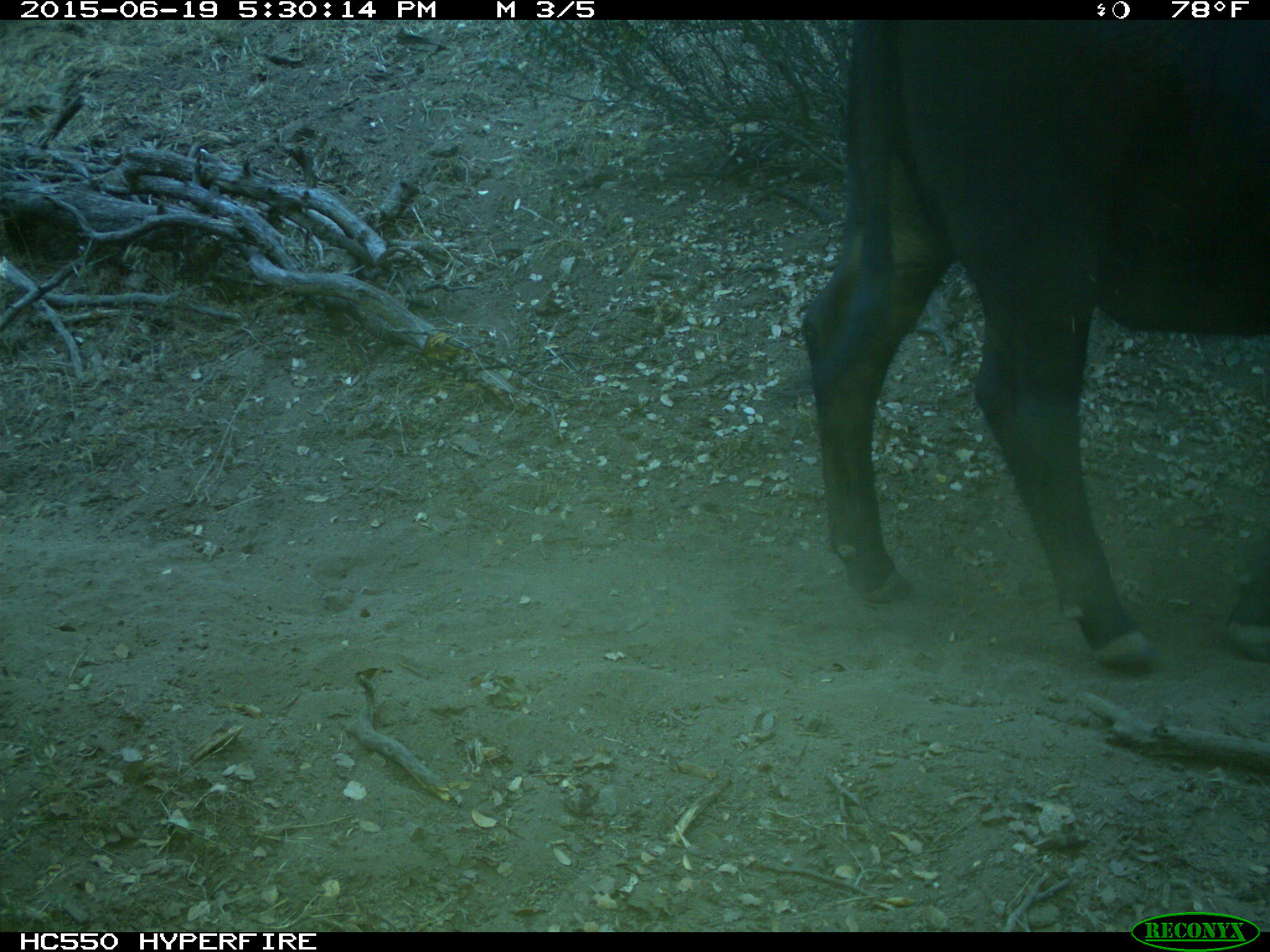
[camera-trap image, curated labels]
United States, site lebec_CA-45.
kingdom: Animalia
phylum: Chordata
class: Mammalia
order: Artiodactyla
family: Bovidae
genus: Bos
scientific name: Bos taurus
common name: domestic cow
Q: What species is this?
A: Bos taurus (domestic cow).